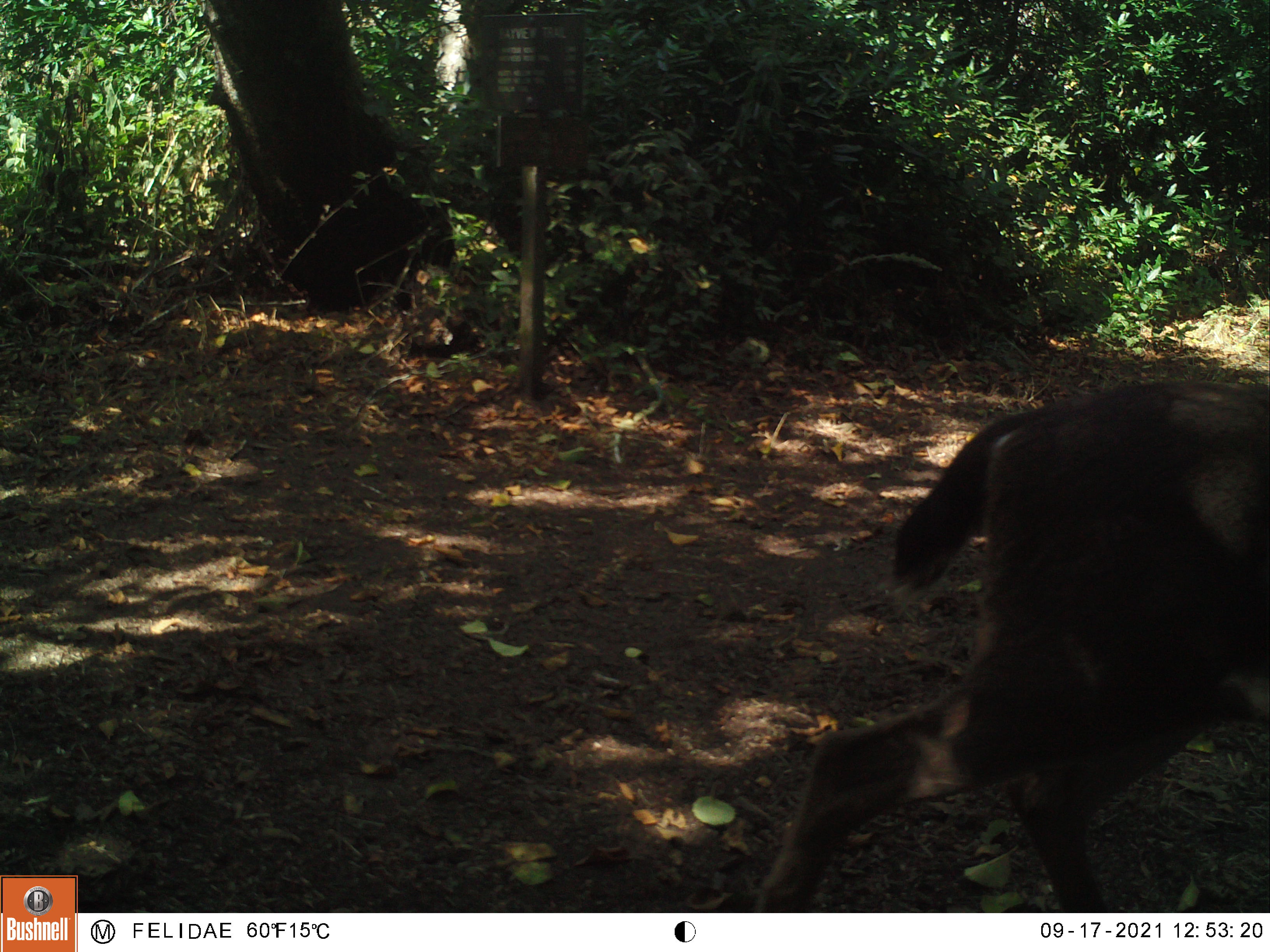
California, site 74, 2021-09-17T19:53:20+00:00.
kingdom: Animalia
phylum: Chordata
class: Mammalia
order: Artiodactyla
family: Cervidae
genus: Odocoileus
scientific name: Odocoileus hemionus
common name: mule deer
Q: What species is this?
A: Mule deer (Odocoileus hemionus).